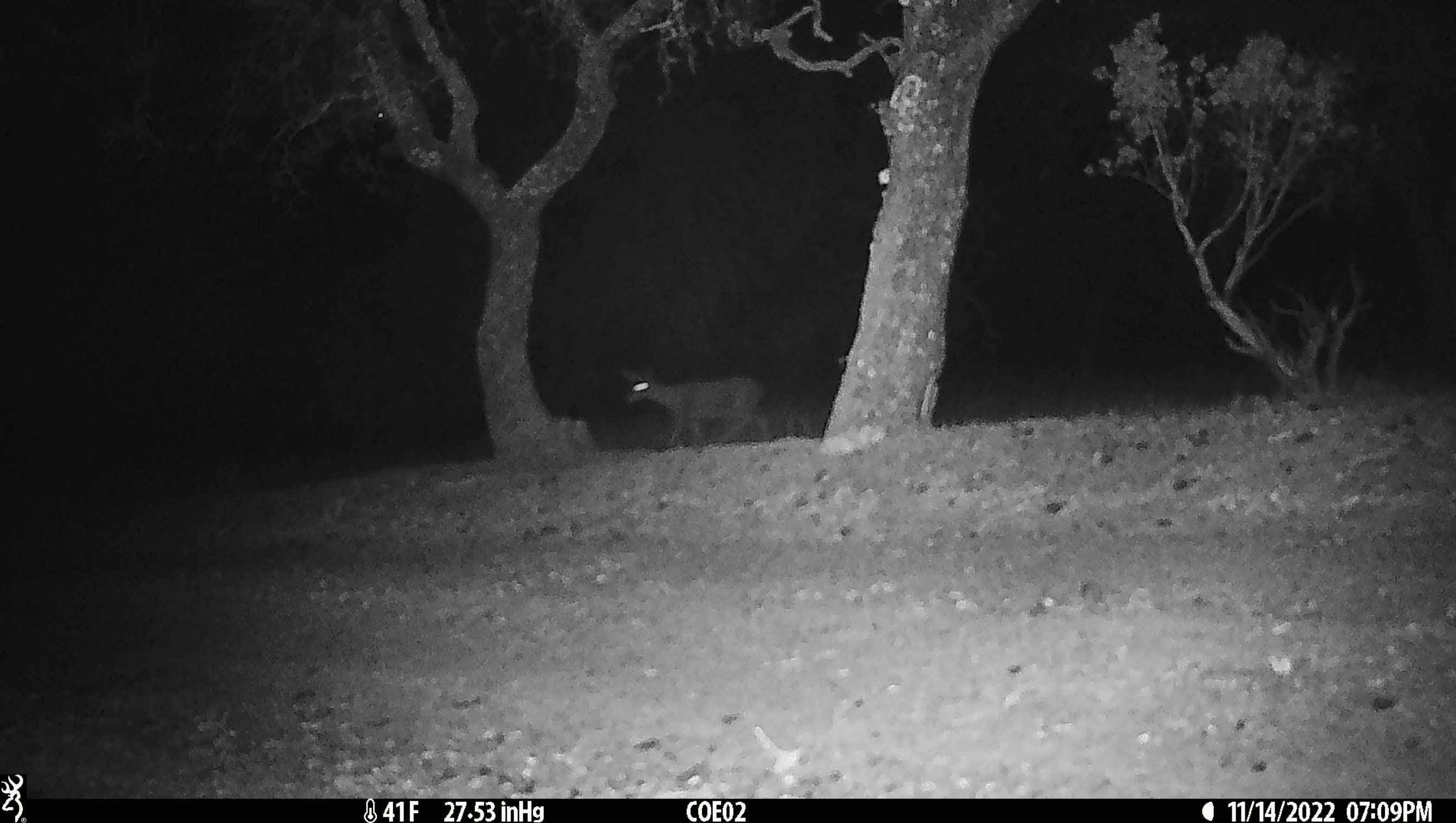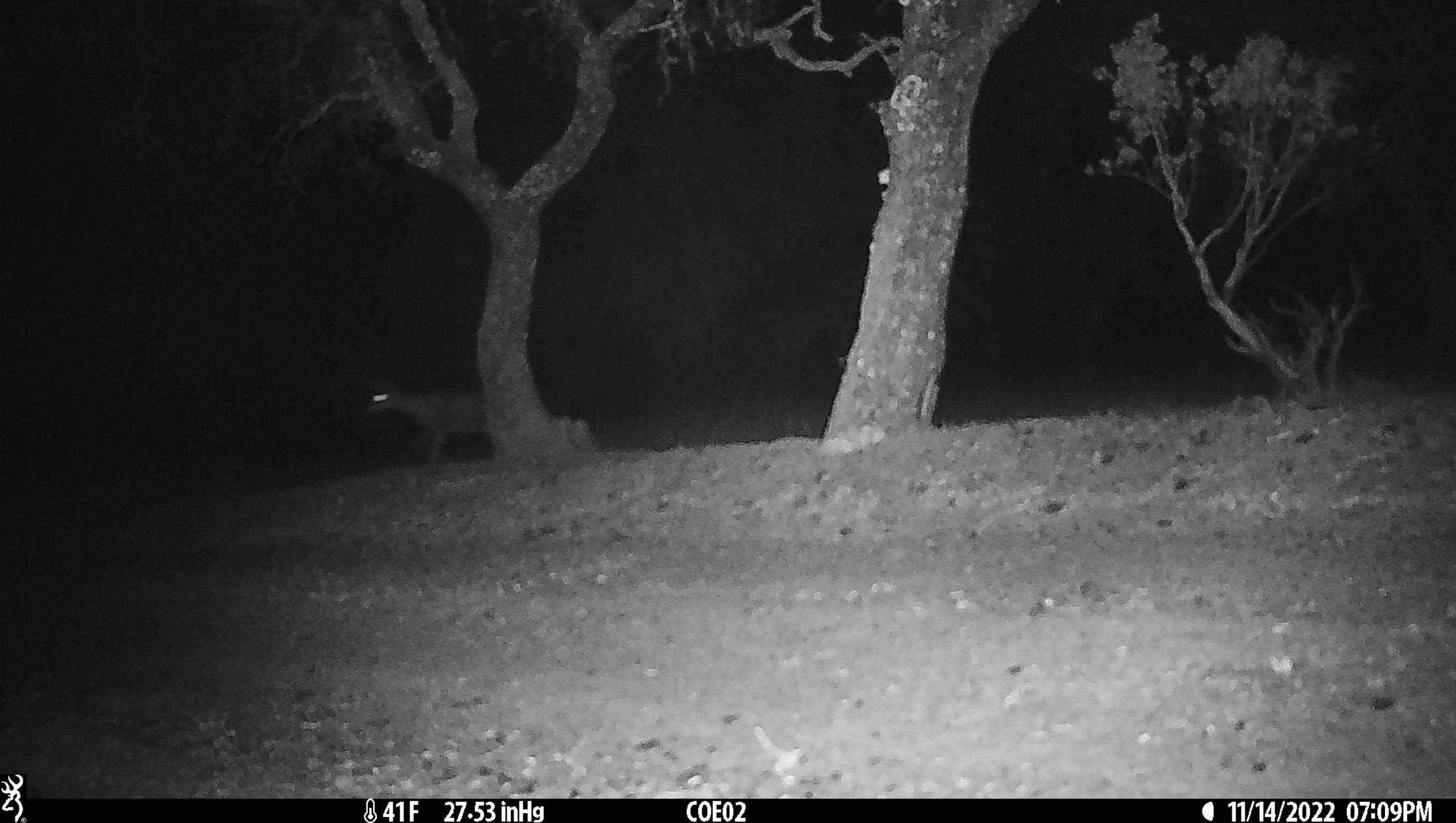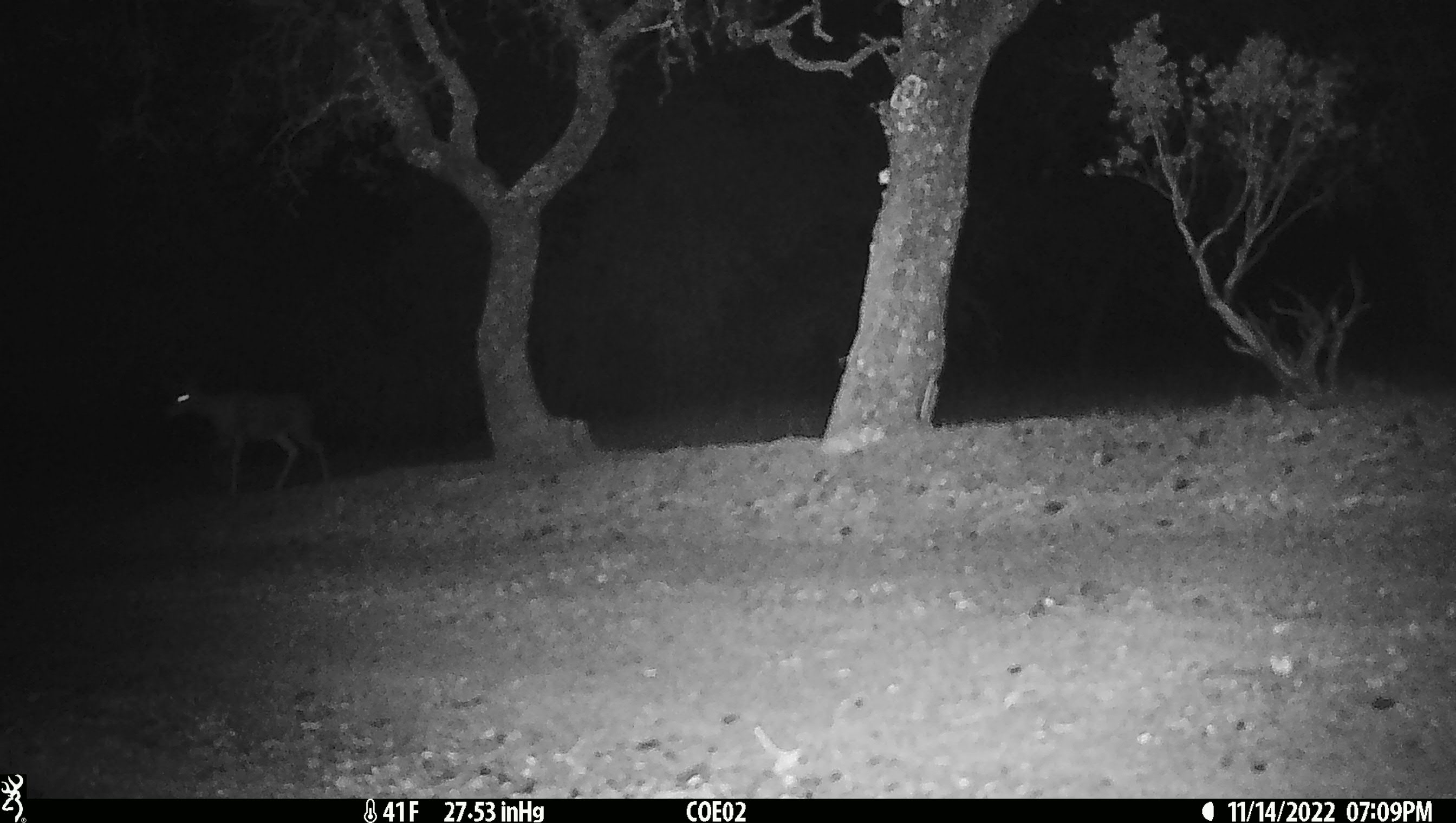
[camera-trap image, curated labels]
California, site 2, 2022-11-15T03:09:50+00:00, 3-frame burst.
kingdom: Animalia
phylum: Chordata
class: Mammalia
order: Artiodactyla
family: Cervidae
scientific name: Cervidae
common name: elk or deer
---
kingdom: Animalia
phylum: Chordata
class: Mammalia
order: Artiodactyla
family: Cervidae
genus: Odocoileus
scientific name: Odocoileus hemionus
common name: mule deer